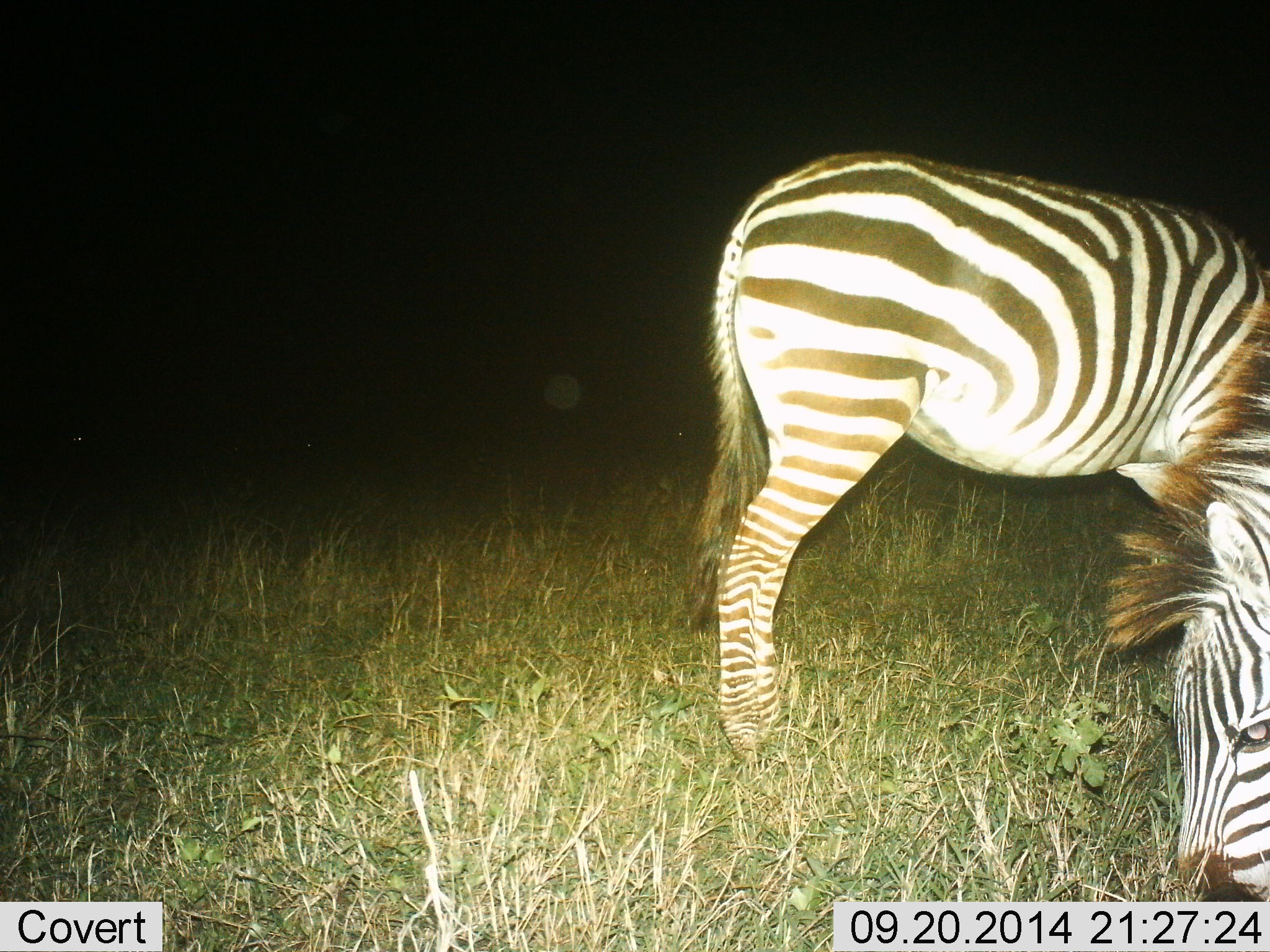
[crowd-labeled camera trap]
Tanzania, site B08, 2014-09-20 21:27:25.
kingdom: Animalia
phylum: Chordata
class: Mammalia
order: Perissodactyla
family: Equidae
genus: Equus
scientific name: Equus quagga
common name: plains zebra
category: zebra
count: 2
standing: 50%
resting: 0%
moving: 0%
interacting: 0%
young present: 0%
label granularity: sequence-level